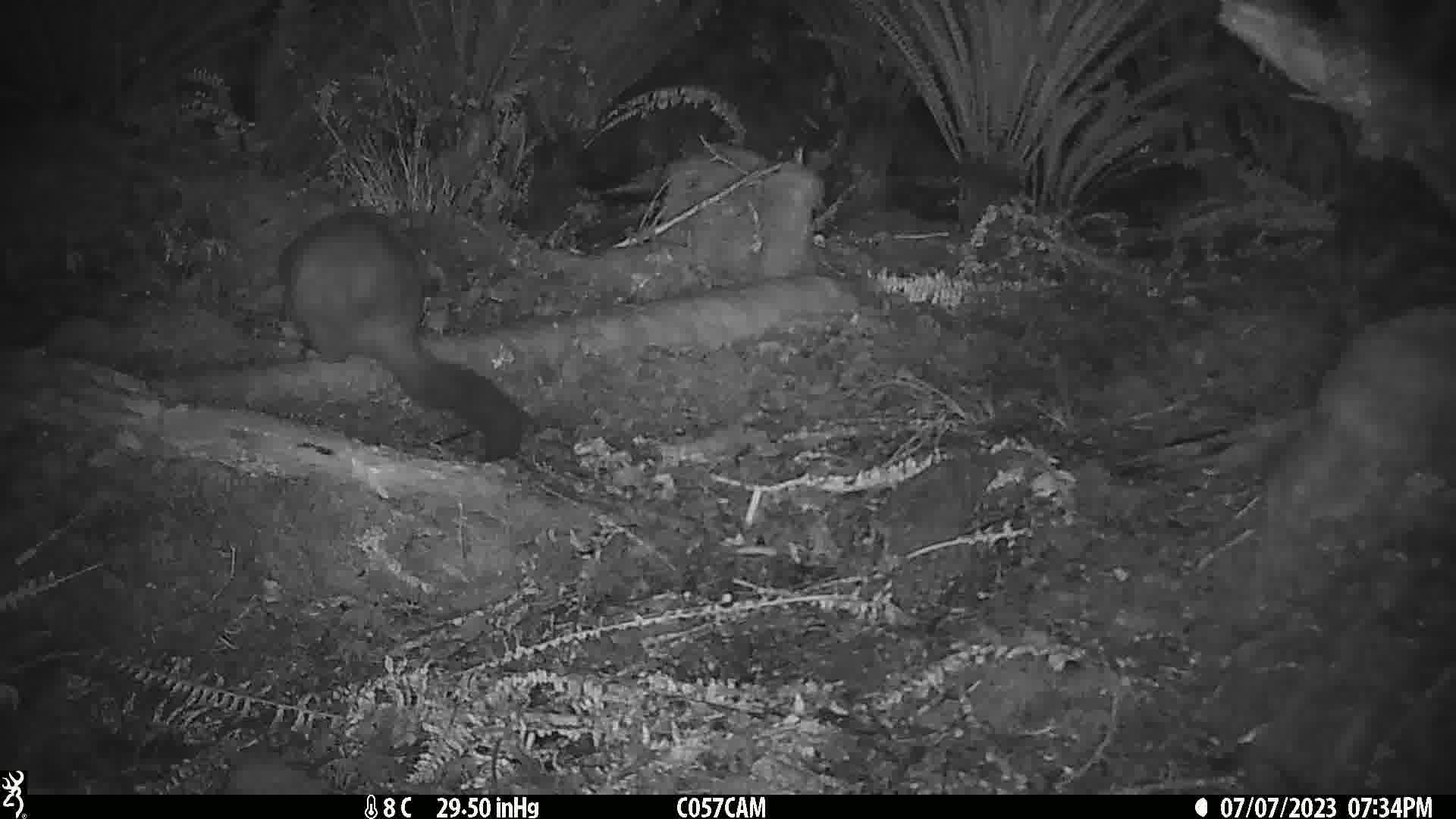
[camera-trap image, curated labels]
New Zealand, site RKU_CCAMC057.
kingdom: Animalia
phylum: Chordata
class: Mammalia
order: Diprotodontia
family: Phalangeridae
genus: Trichosurus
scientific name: Trichosurus vulpecula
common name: common brushtail possum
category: possum